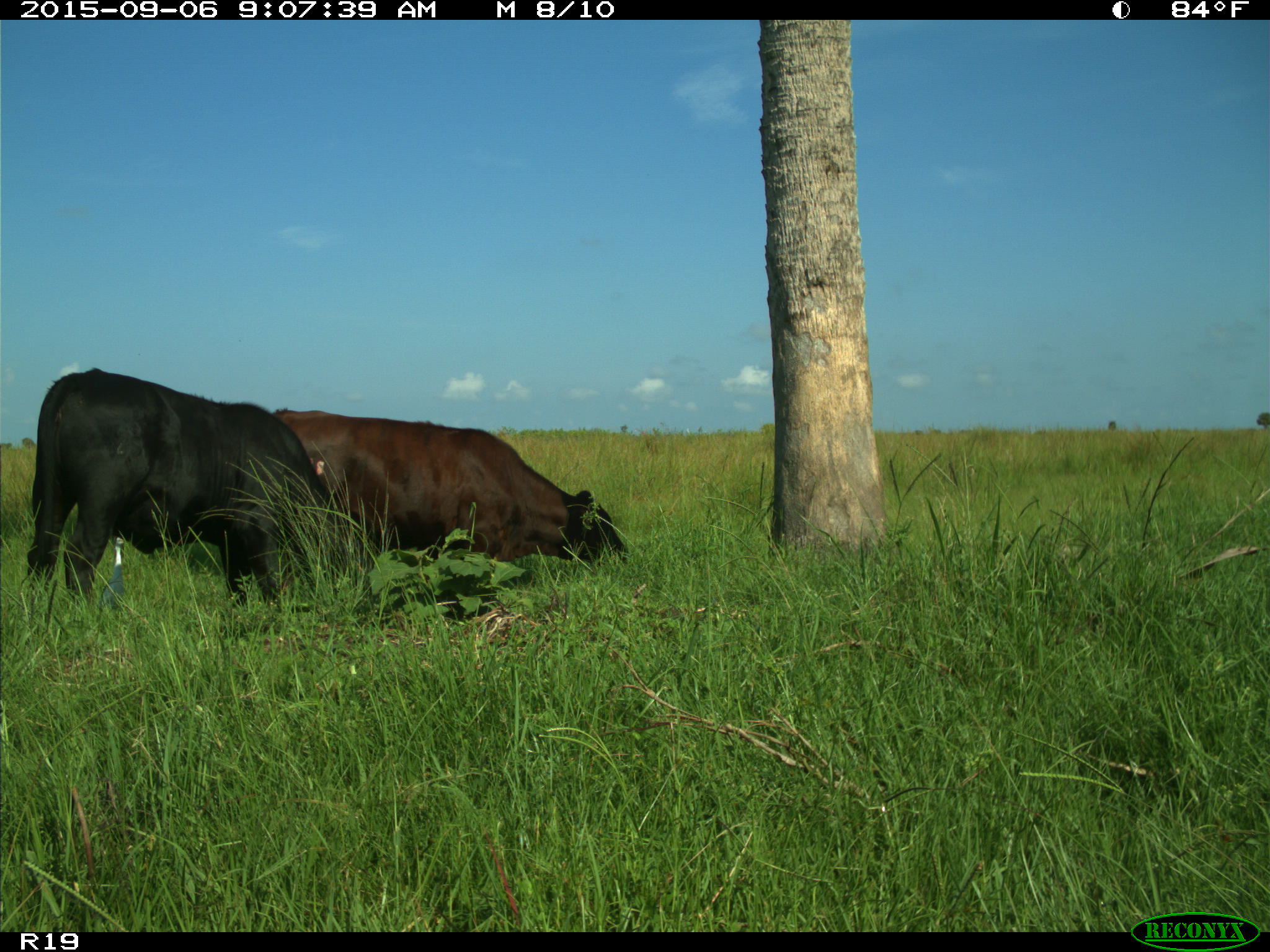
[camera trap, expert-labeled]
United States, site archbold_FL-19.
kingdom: Animalia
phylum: Chordata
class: Mammalia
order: Artiodactyla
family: Bovidae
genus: Bos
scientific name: Bos taurus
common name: domestic cow